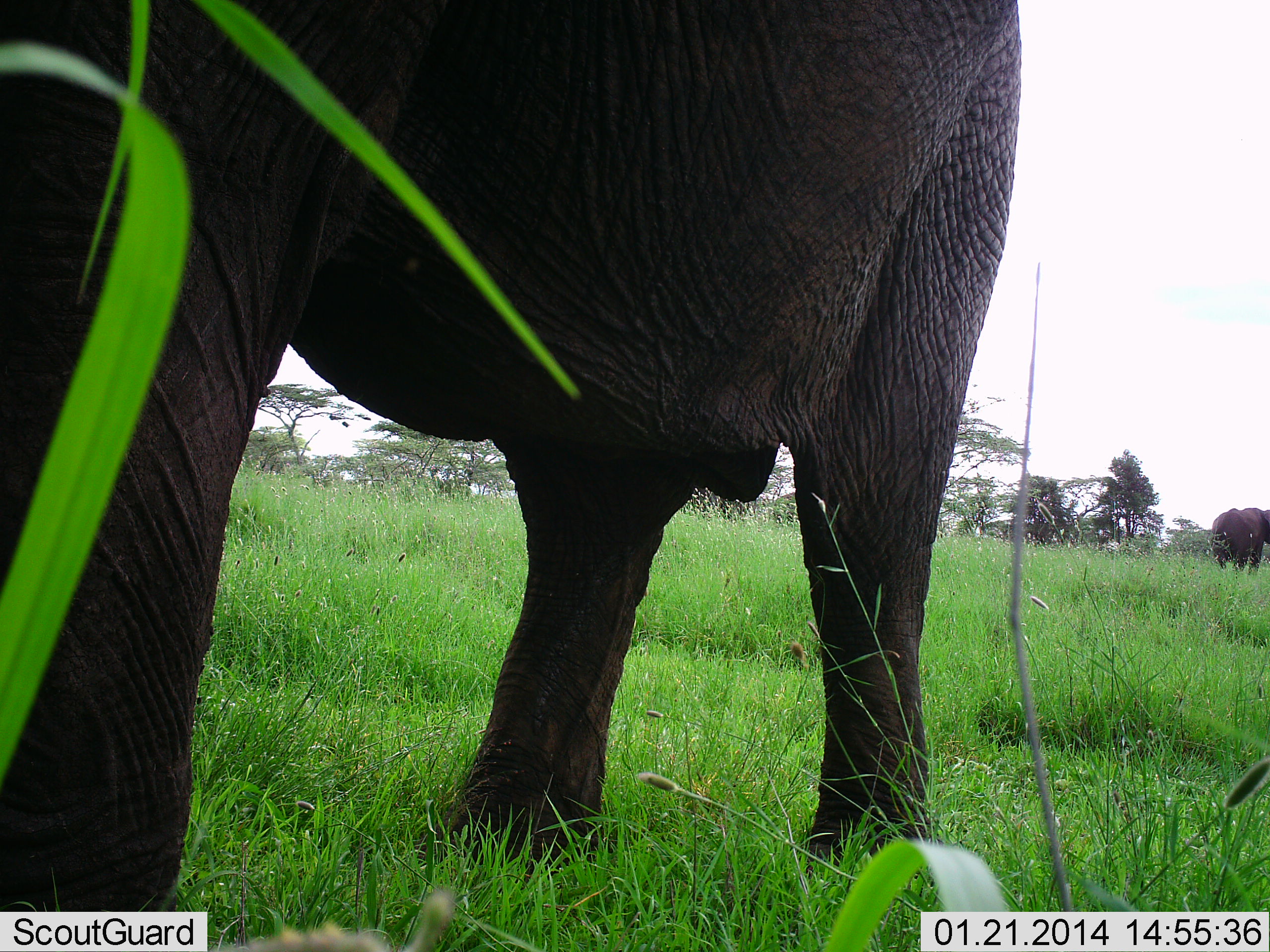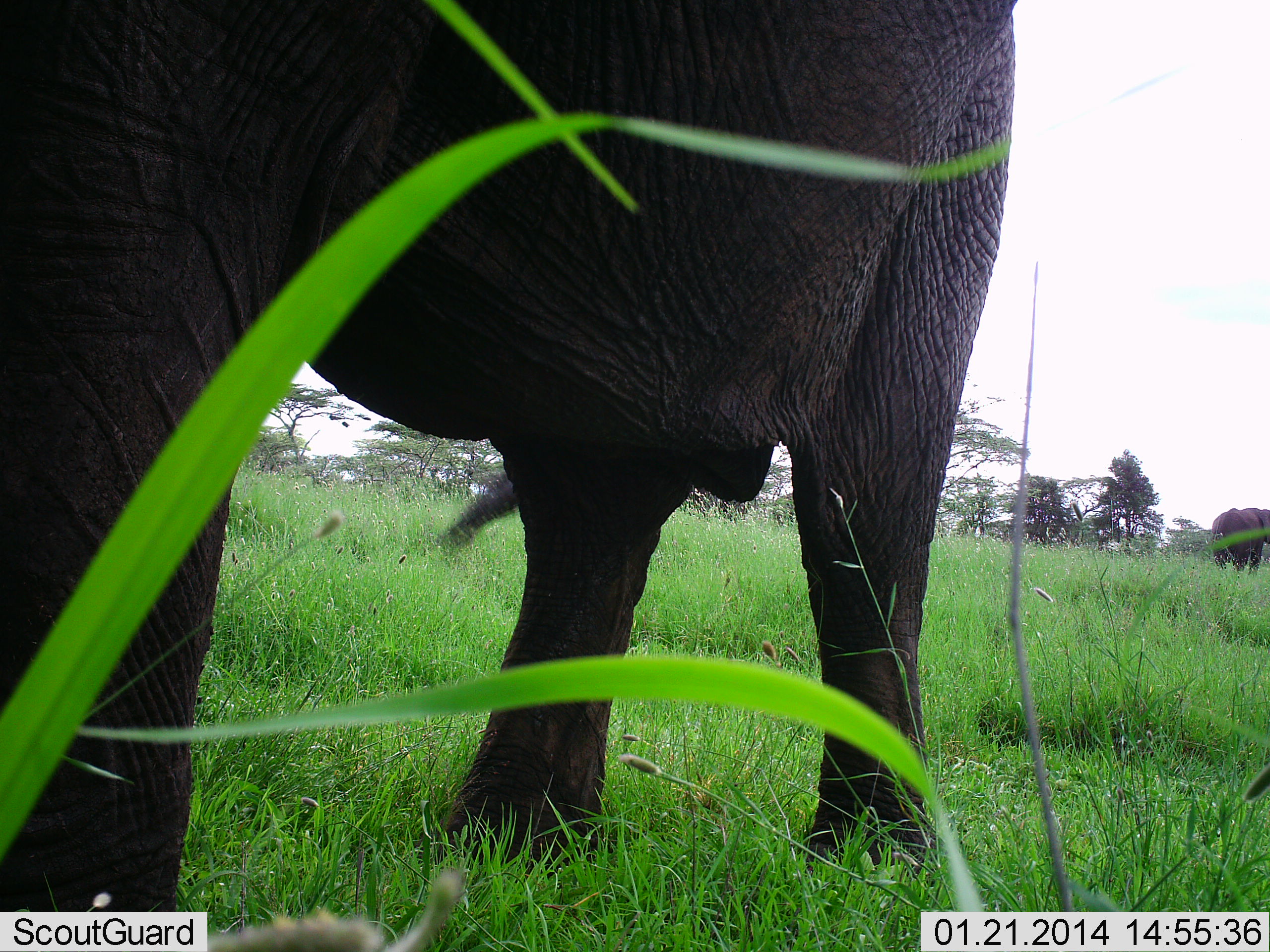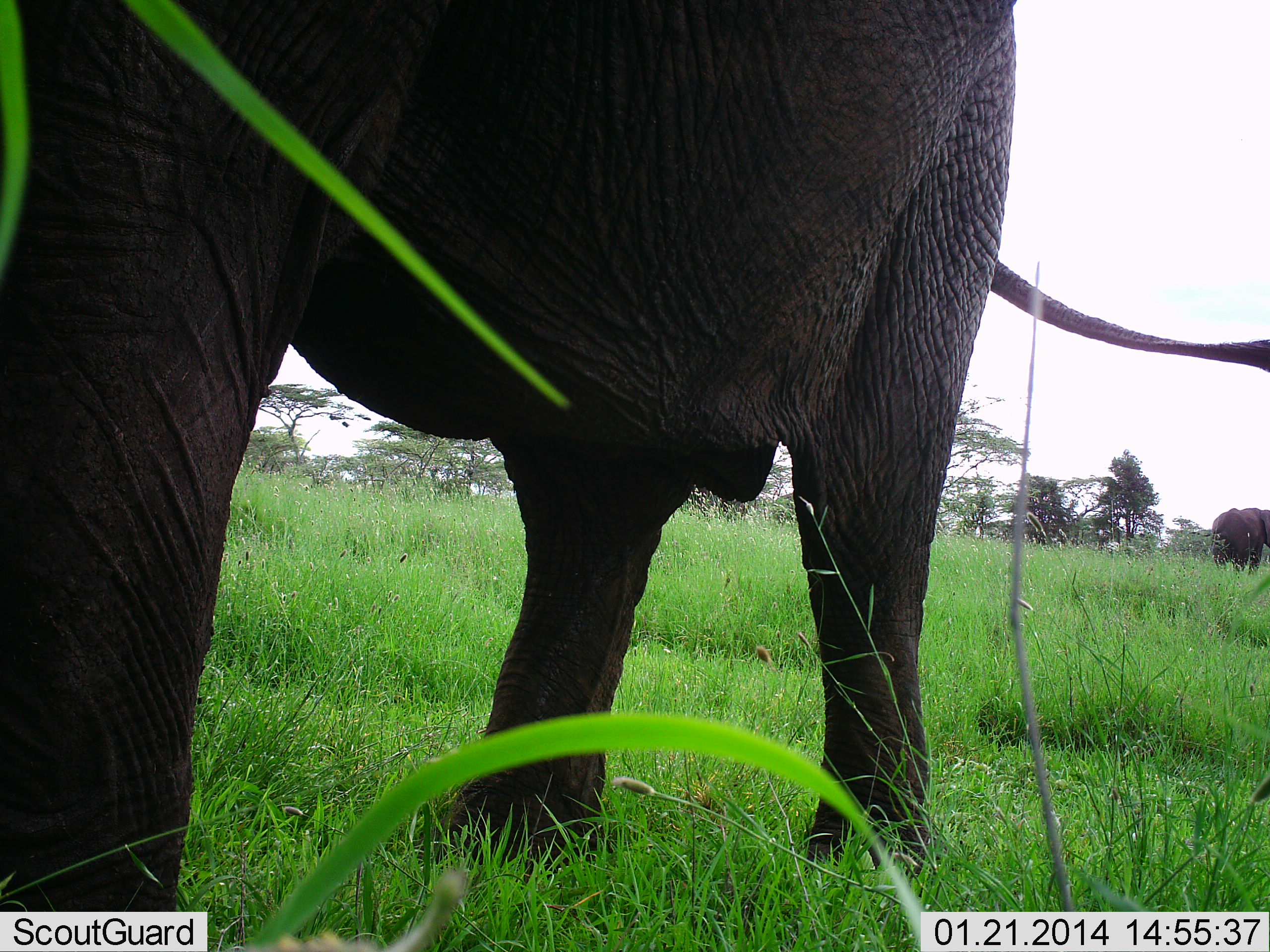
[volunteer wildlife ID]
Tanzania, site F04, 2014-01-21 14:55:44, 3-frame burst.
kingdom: Animalia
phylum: Chordata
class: Mammalia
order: Proboscidea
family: Elephantidae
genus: Loxodonta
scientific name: Loxodonta africana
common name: african bush elephant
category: elephant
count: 2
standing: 100%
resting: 0%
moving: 0%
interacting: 0%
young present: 0%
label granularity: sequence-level